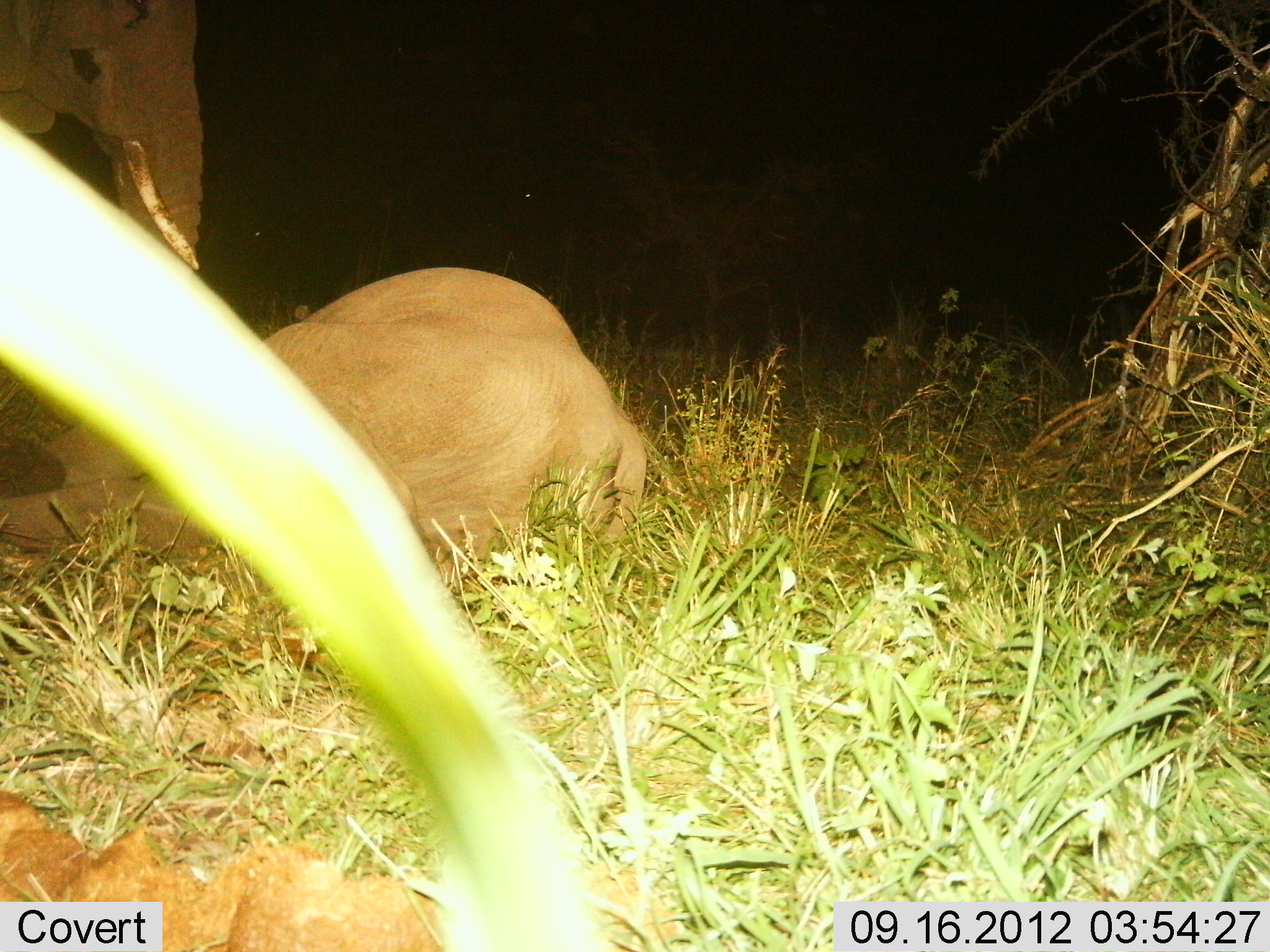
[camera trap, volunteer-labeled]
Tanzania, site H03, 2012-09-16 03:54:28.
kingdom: Animalia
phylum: Chordata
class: Mammalia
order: Proboscidea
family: Elephantidae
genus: Loxodonta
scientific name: Loxodonta africana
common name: african bush elephant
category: elephant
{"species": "elephant (african bush elephant) (Loxodonta africana)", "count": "2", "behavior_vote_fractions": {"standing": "100%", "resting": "90%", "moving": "0%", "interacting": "10%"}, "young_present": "40%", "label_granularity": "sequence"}